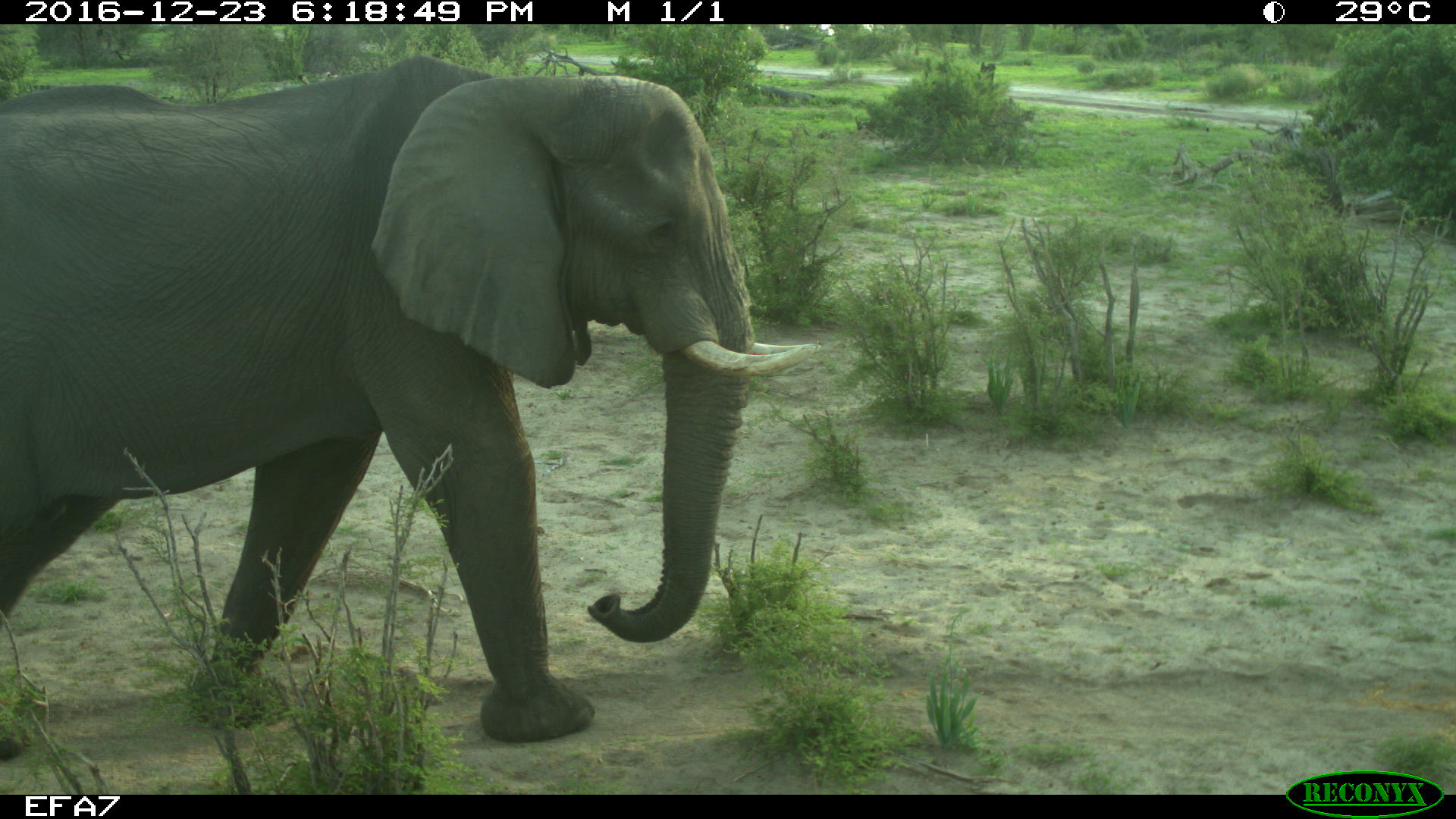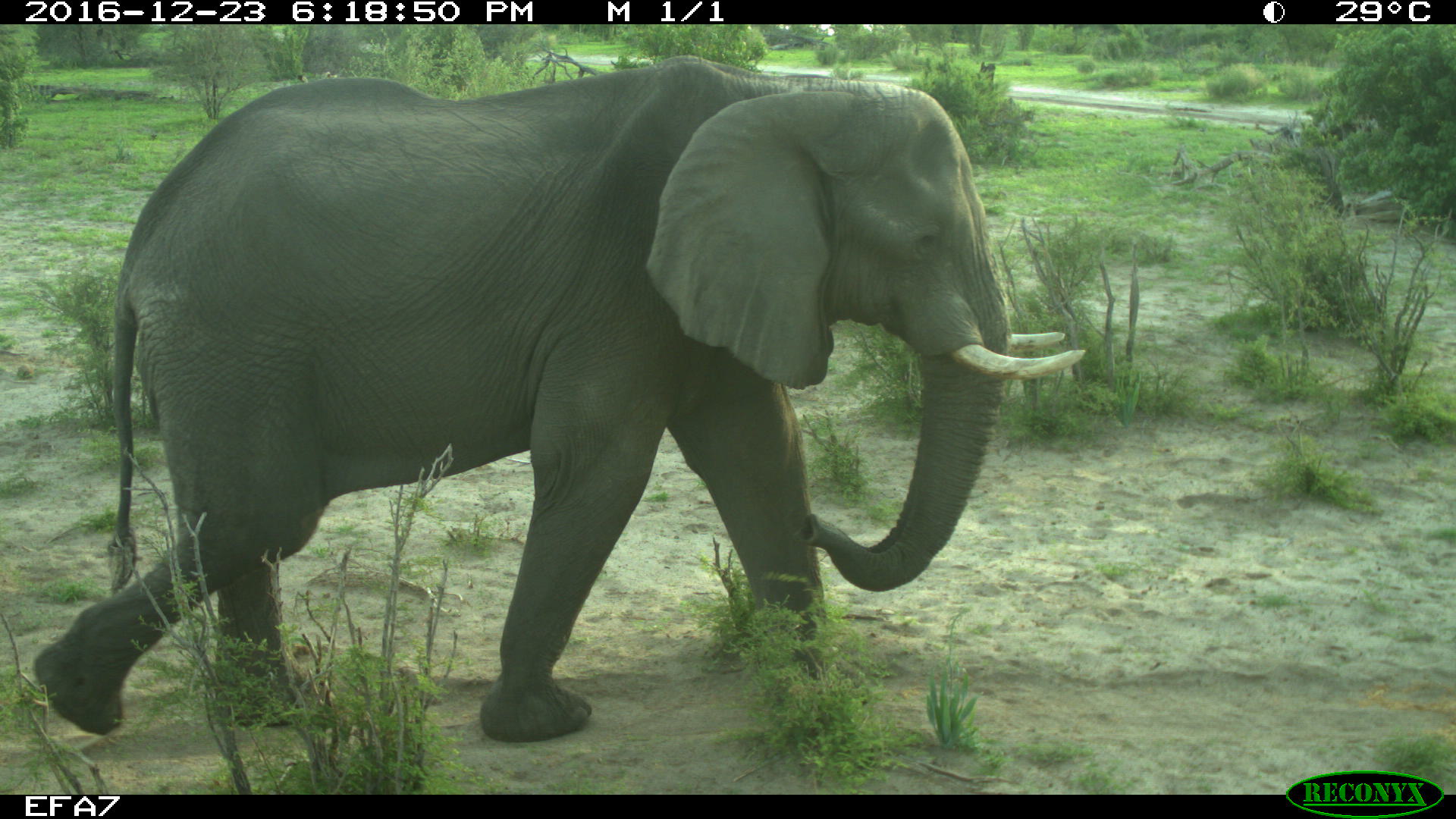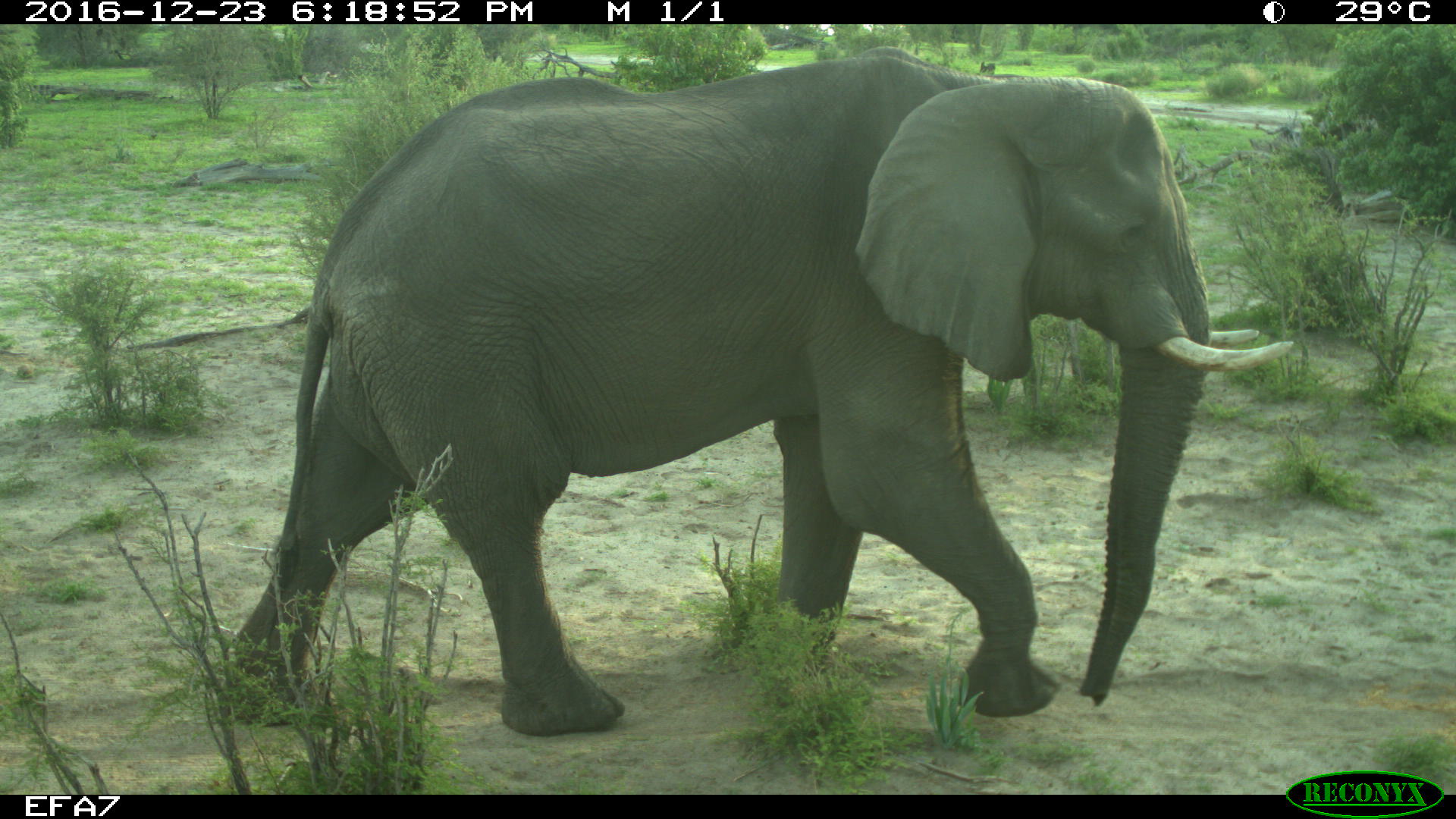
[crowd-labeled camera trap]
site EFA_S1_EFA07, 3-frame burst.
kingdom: Animalia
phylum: Chordata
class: Mammalia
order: Proboscidea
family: Elephantidae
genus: Loxodonta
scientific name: Loxodonta africana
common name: african bush elephant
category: elephant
Elephant (african bush elephant) (Loxodonta africana), count 1. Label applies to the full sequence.